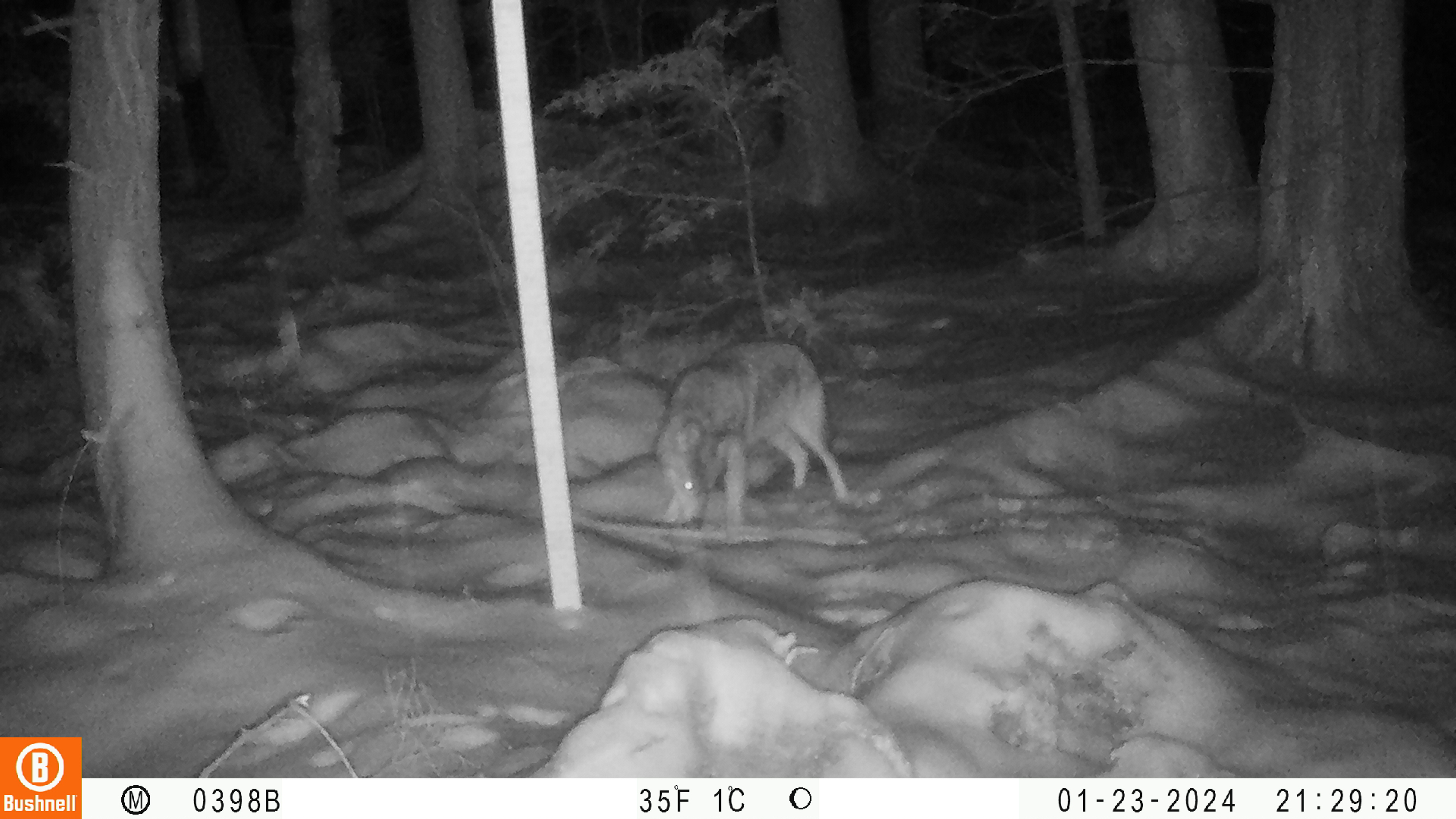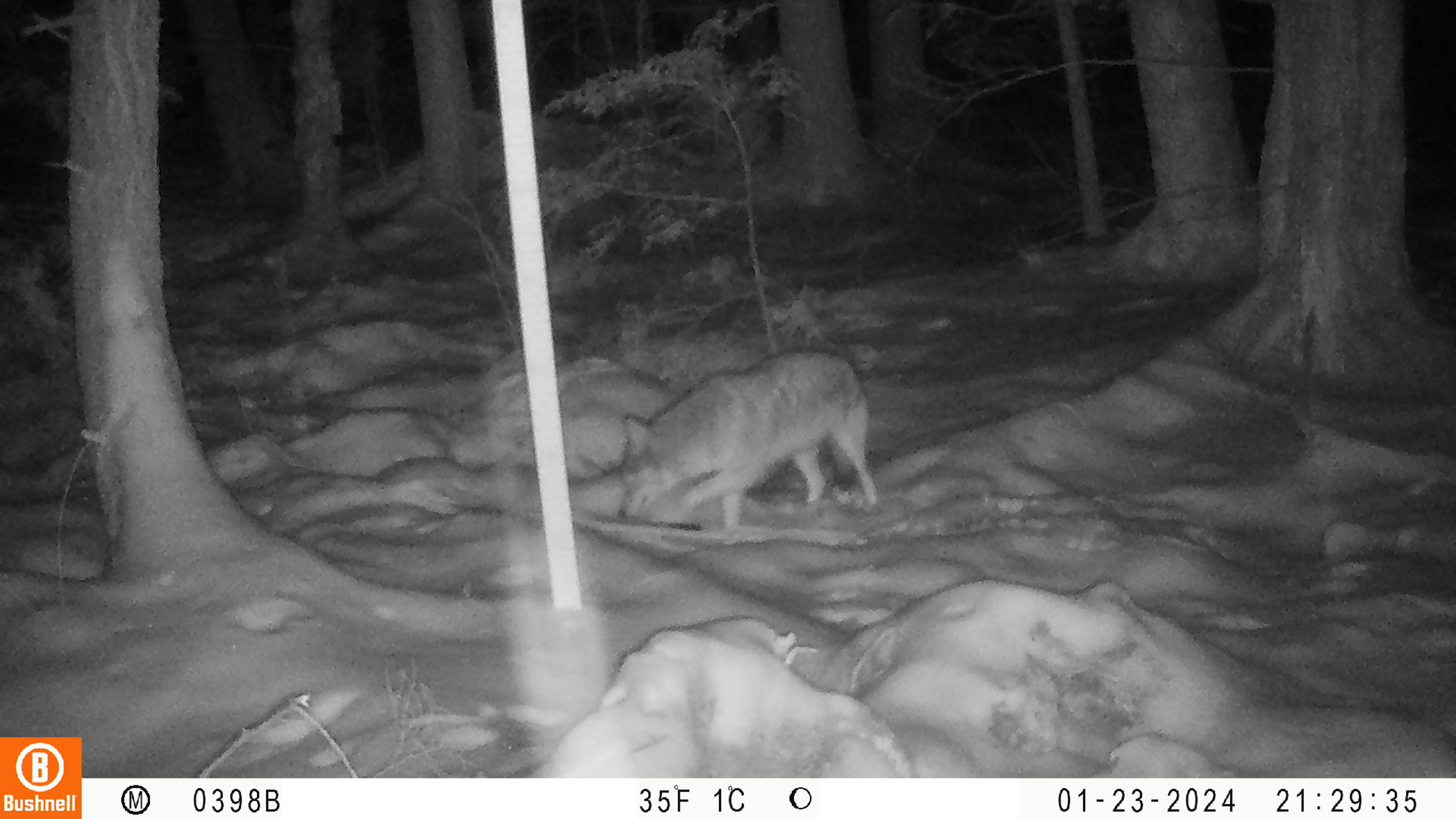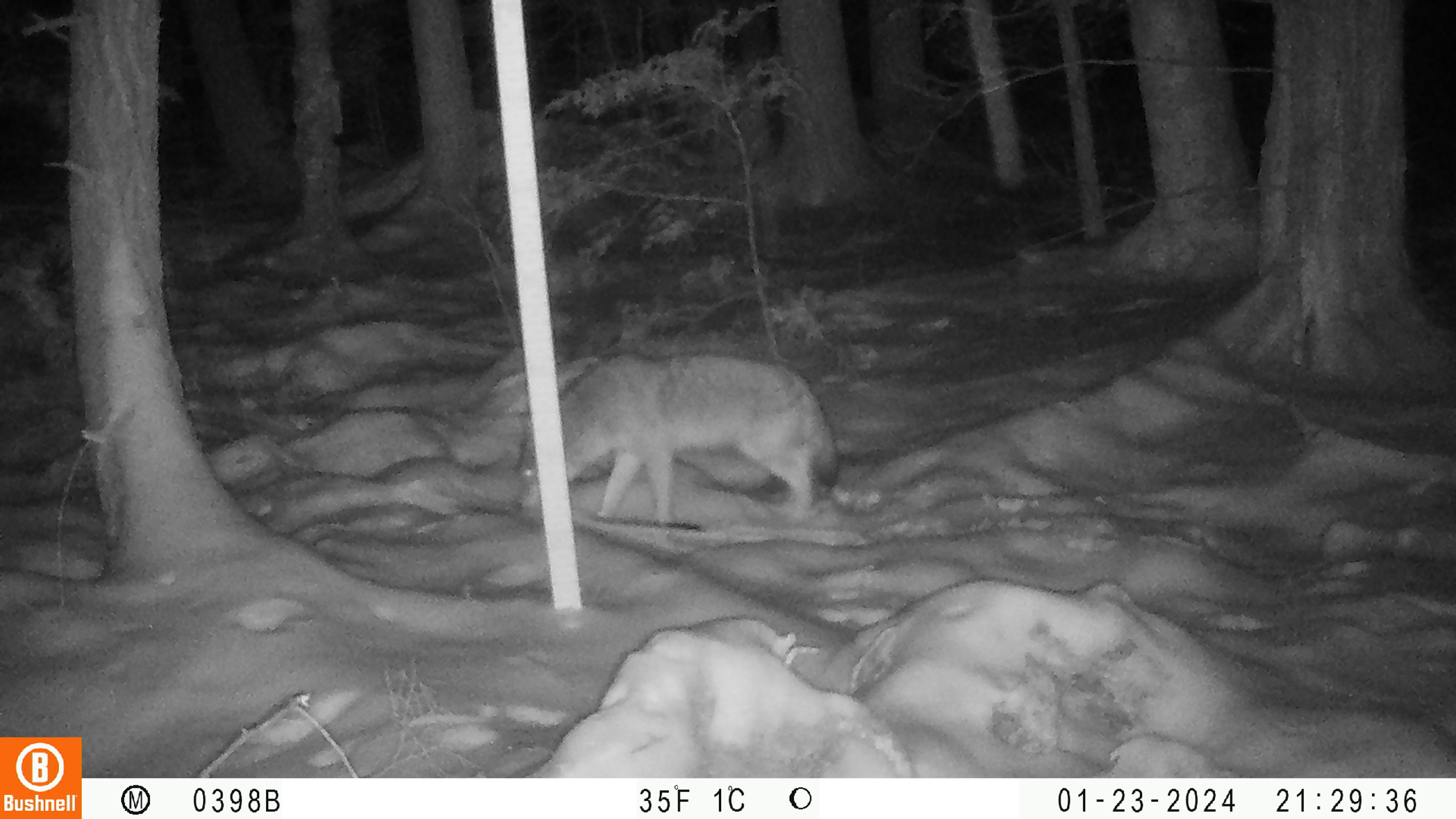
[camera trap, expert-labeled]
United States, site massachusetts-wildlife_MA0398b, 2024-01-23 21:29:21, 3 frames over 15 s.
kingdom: Animalia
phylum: Chordata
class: Mammalia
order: Carnivora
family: Canidae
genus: Canis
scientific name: Canis latrans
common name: coyote